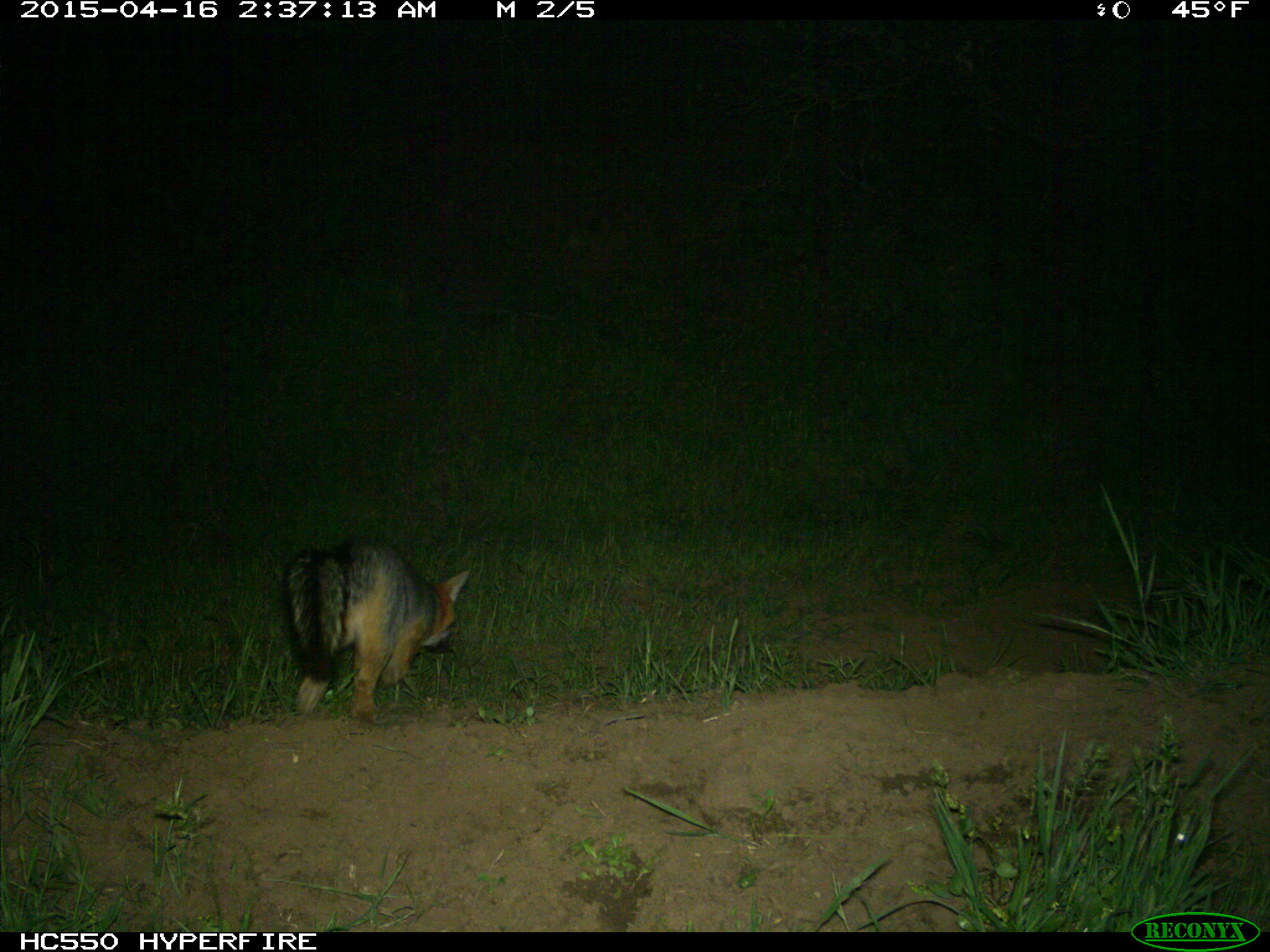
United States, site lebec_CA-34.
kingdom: Animalia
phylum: Chordata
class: Mammalia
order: Carnivora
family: Canidae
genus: Urocyon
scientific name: Urocyon cinereoargenteus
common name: gray fox